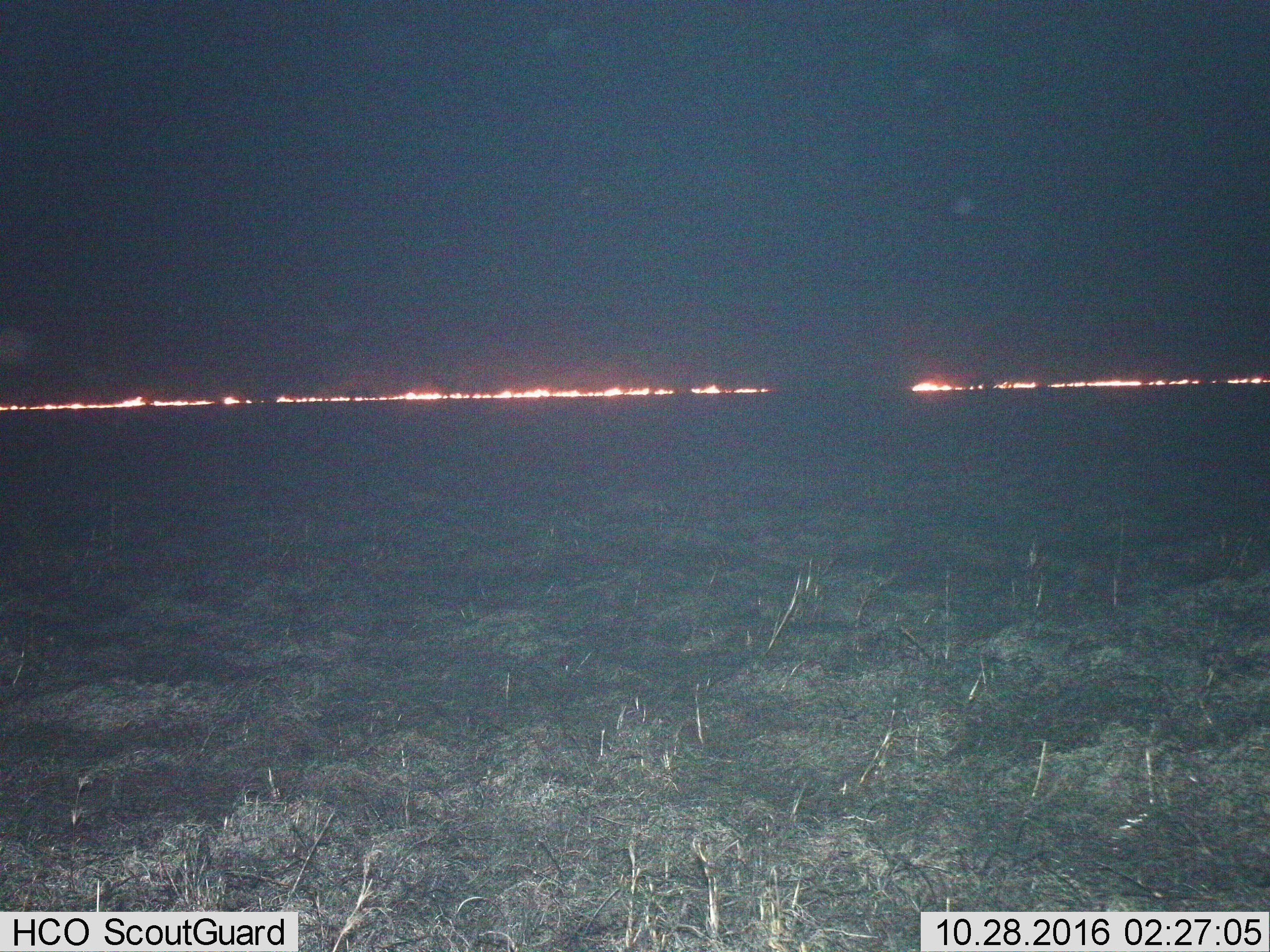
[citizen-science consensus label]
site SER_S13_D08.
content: unidentified animal